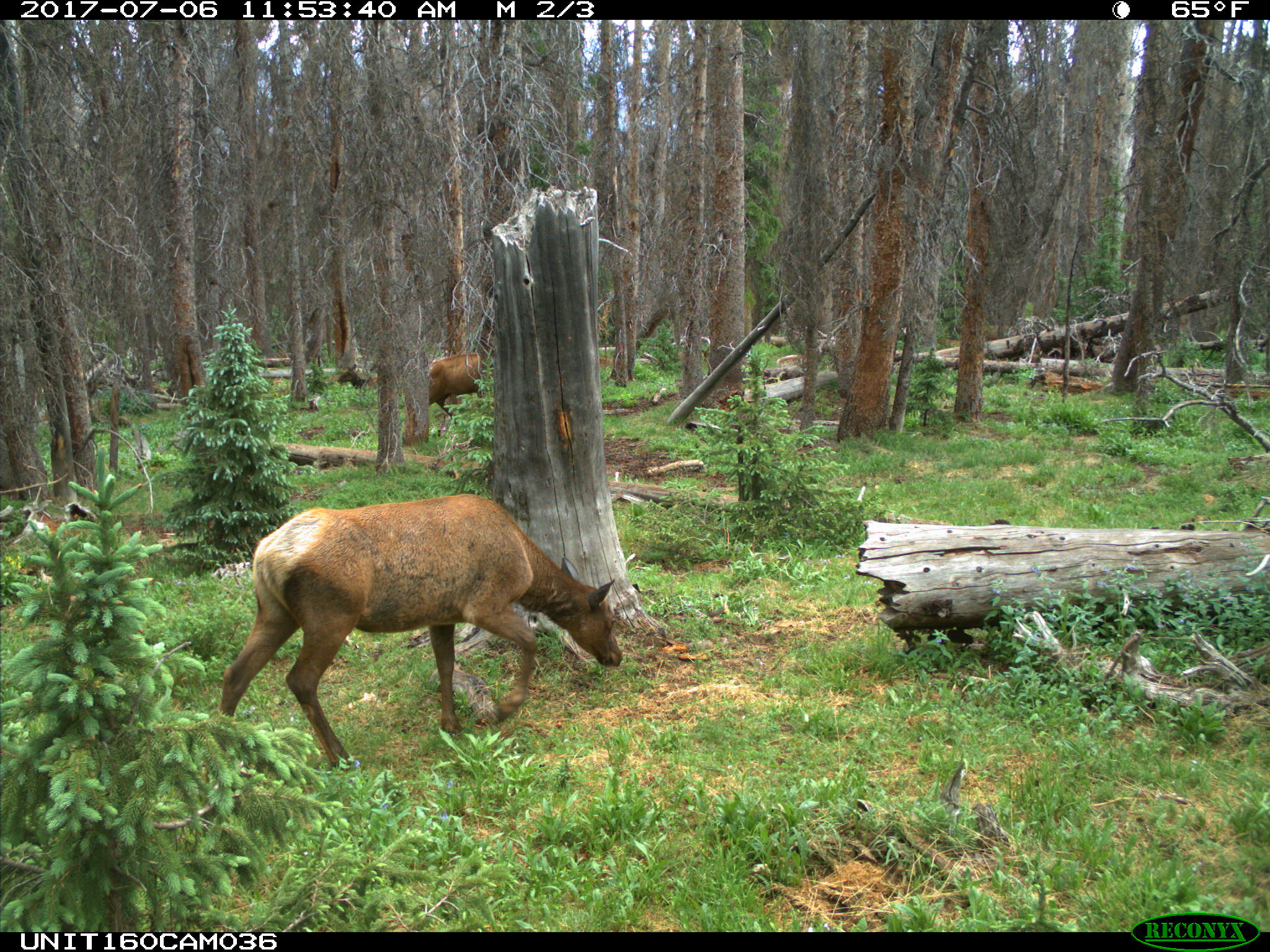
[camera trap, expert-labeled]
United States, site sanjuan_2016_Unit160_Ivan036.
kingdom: Animalia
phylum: Chordata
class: Mammalia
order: Artiodactyla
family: Cervidae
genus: Cervus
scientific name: Cervus elaphus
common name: red deer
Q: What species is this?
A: Cervus elaphus (red deer).